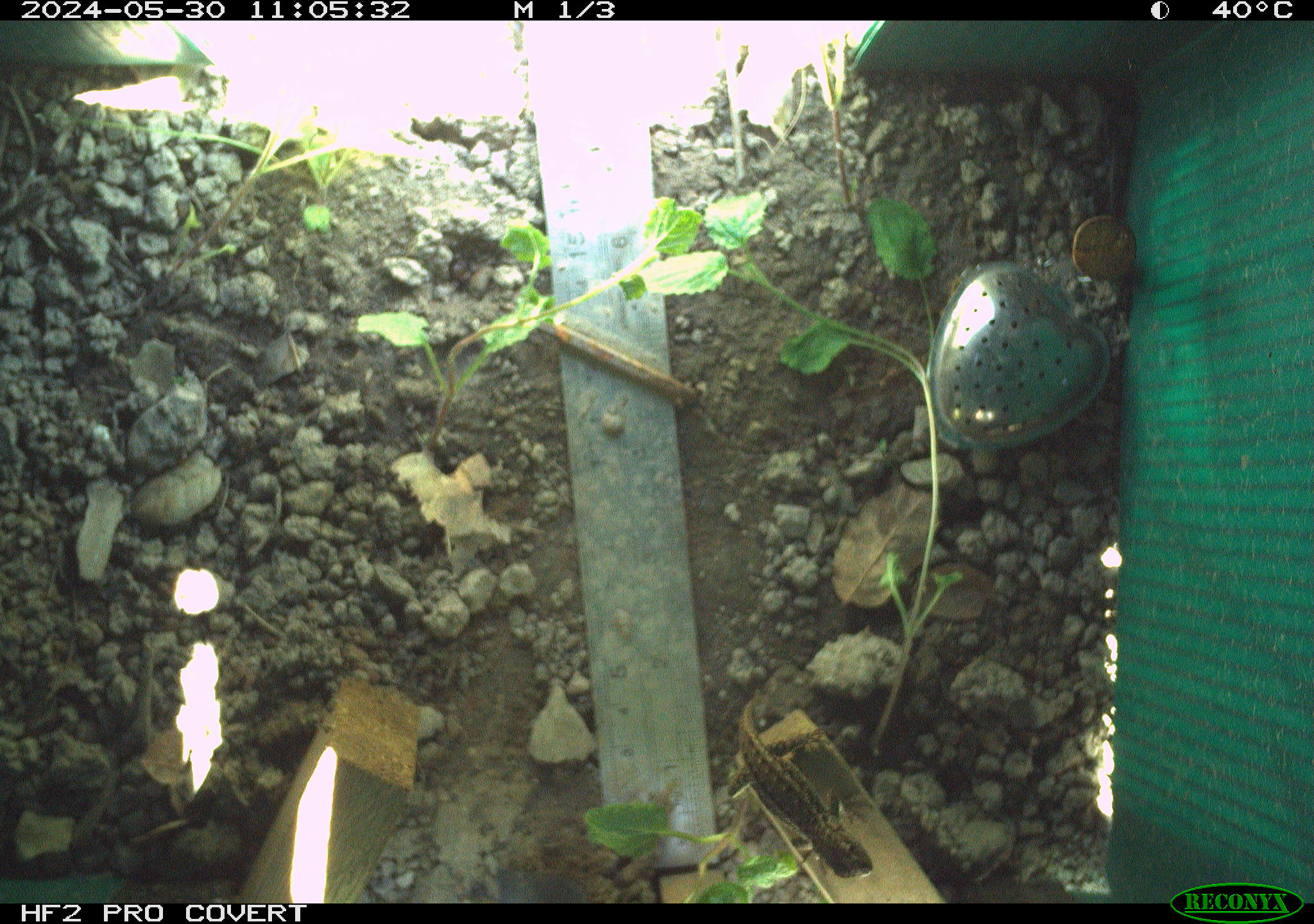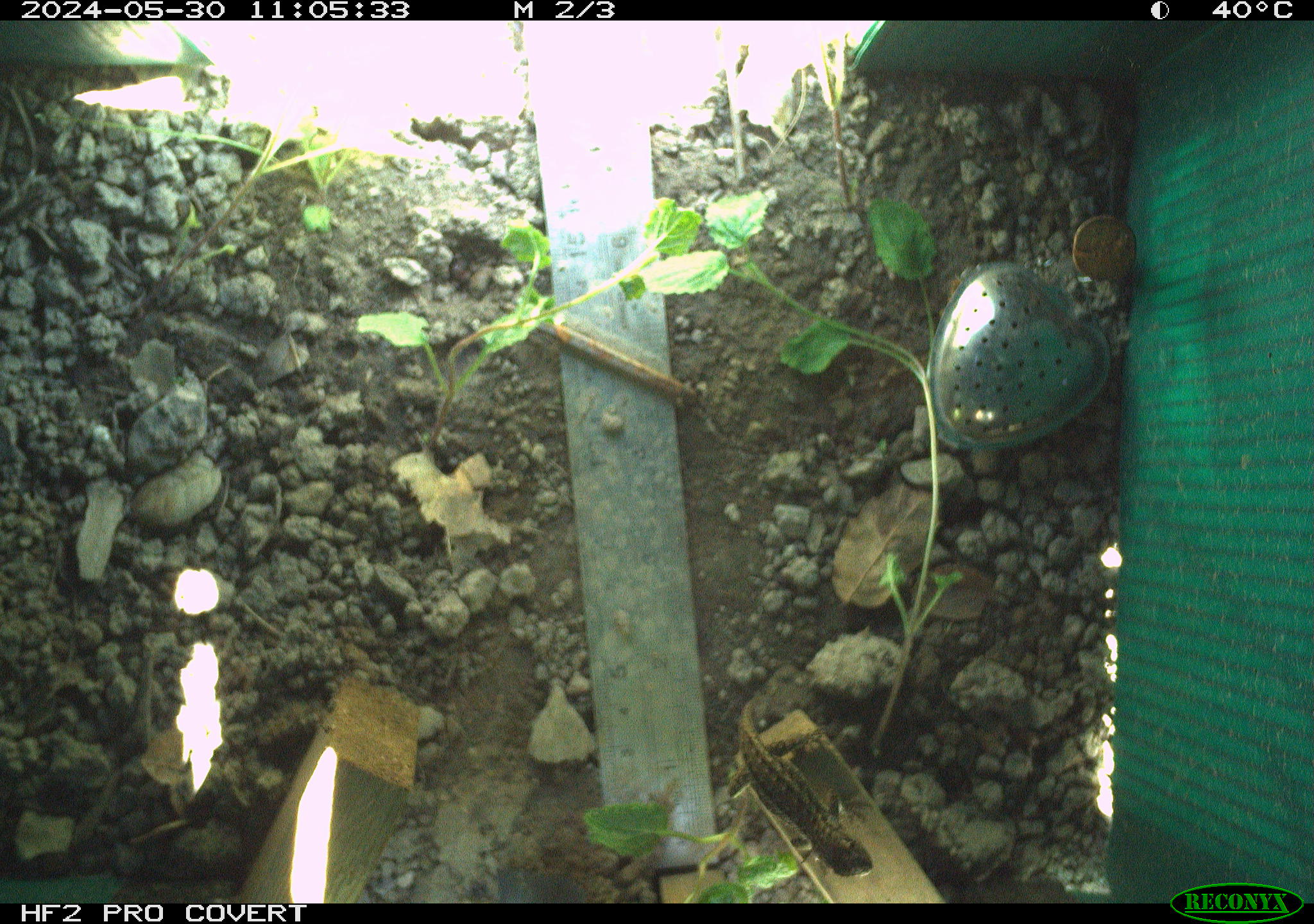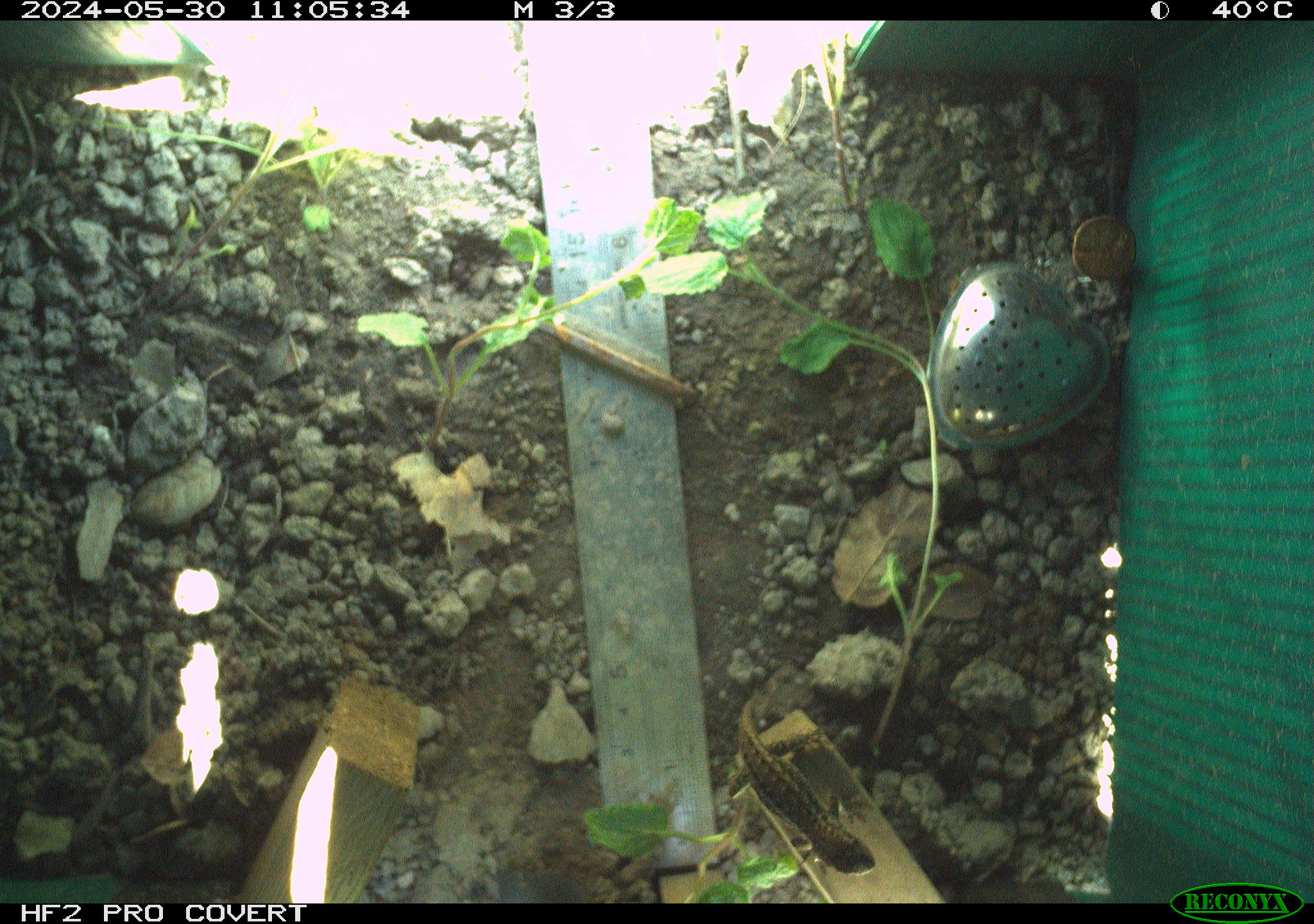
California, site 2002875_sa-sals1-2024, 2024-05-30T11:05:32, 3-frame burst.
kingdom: Animalia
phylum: Chordata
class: Reptilia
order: Squamata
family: Phrynosomatidae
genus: Sceloporus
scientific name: Sceloporus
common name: spiny lizards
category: sceloporus species